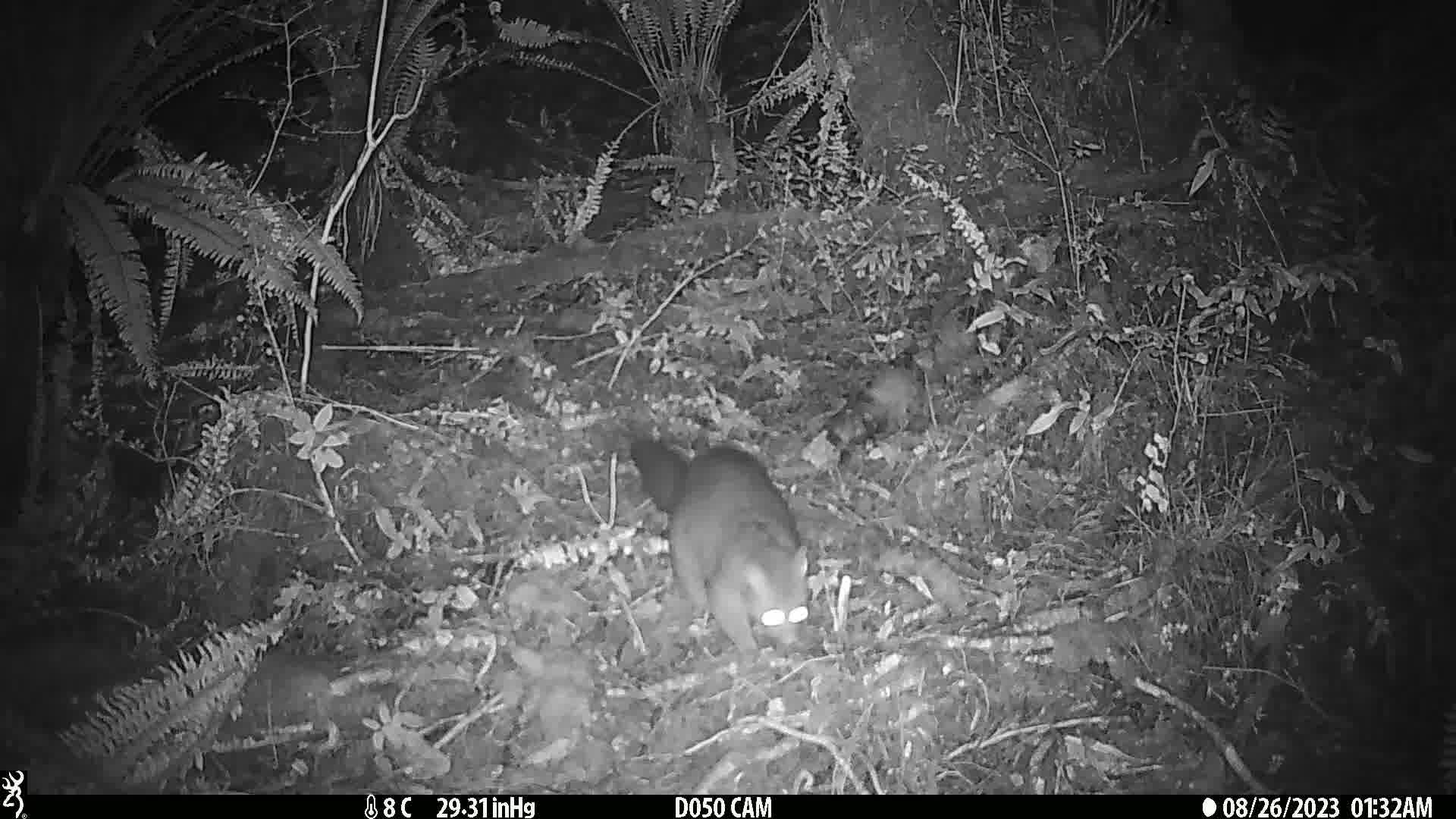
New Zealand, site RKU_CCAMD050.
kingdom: Animalia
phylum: Chordata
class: Mammalia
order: Diprotodontia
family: Phalangeridae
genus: Trichosurus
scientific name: Trichosurus vulpecula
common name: common brushtail possum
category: possum